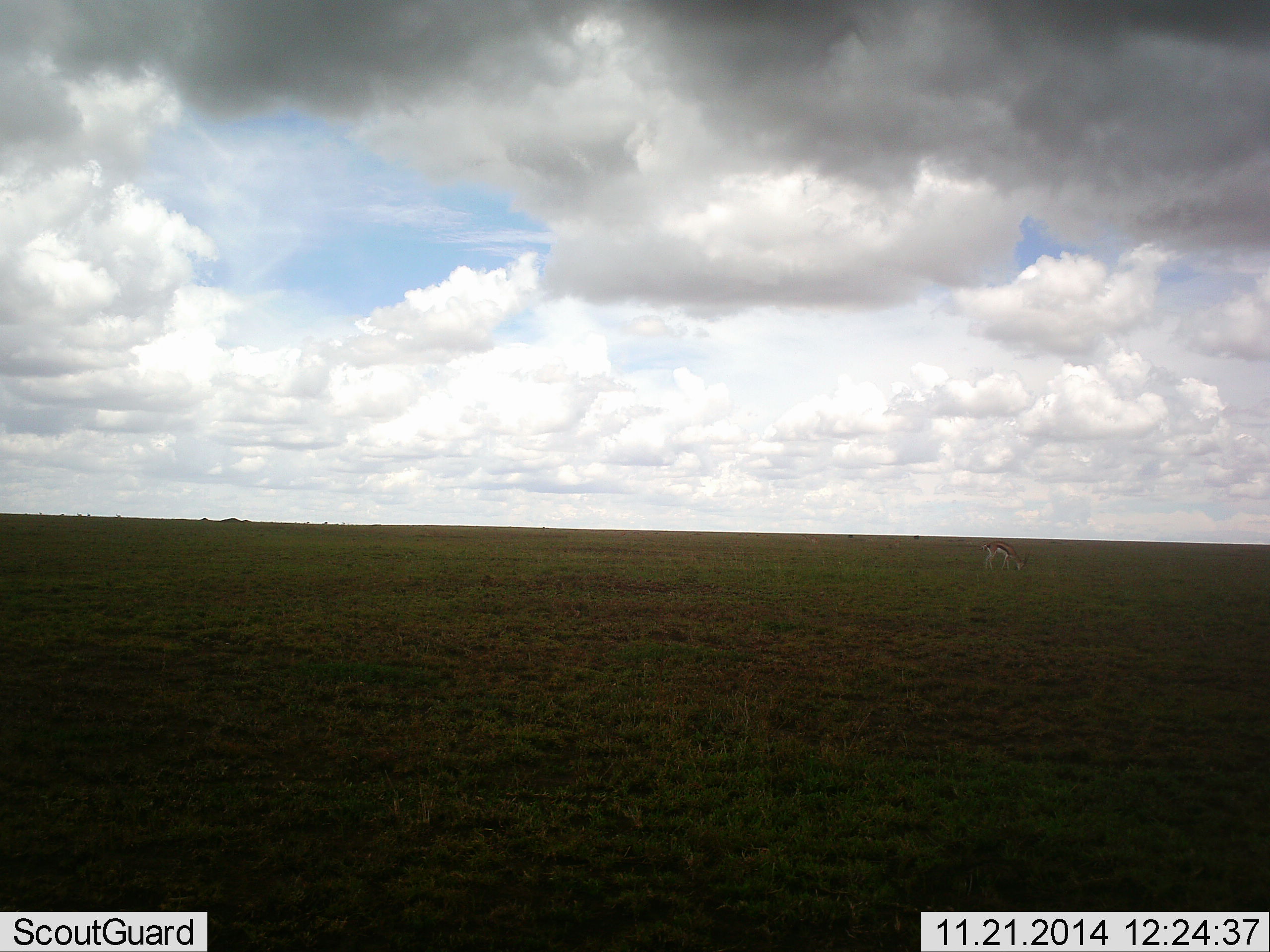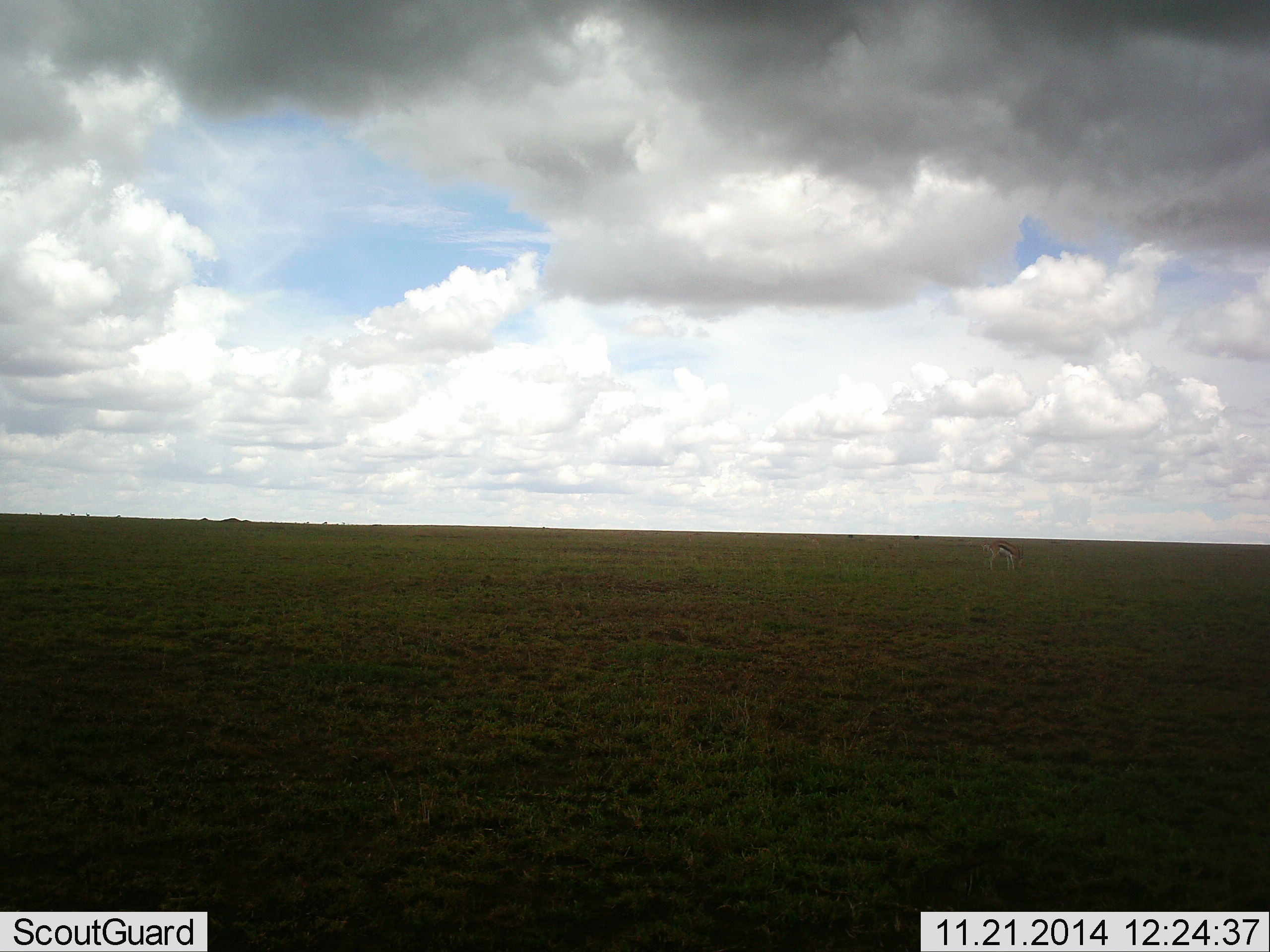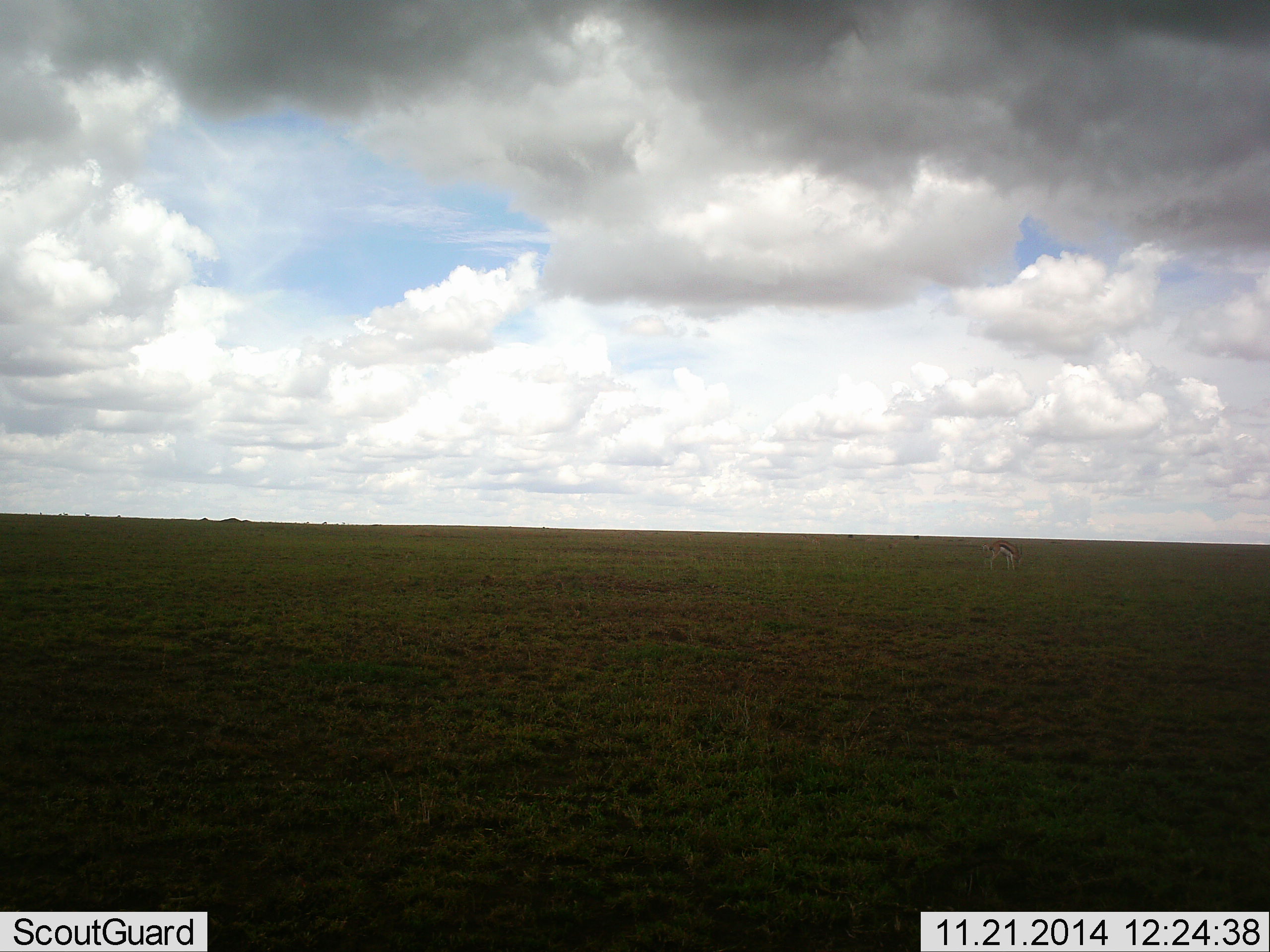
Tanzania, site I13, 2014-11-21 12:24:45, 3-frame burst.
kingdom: Animalia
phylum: Chordata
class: Mammalia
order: Artiodactyla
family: Bovidae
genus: Eudorcas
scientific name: Eudorcas thomsonii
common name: thomson's gazelle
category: gazellethomsons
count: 1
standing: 40%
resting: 0%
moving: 10%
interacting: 0%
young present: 0%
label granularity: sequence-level